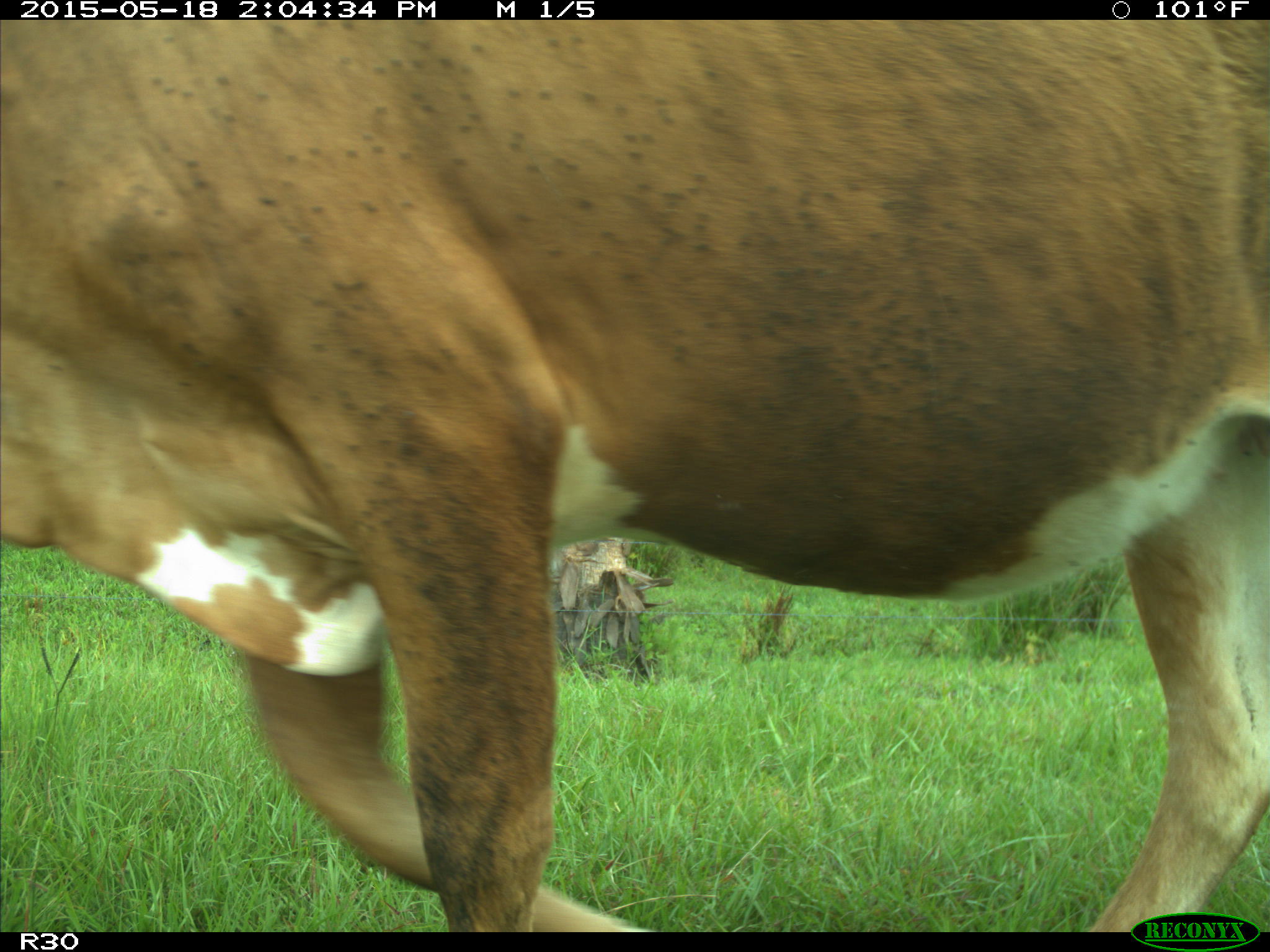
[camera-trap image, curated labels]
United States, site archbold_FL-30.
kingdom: Animalia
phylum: Chordata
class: Mammalia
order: Artiodactyla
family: Bovidae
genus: Bos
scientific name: Bos taurus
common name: domestic cow